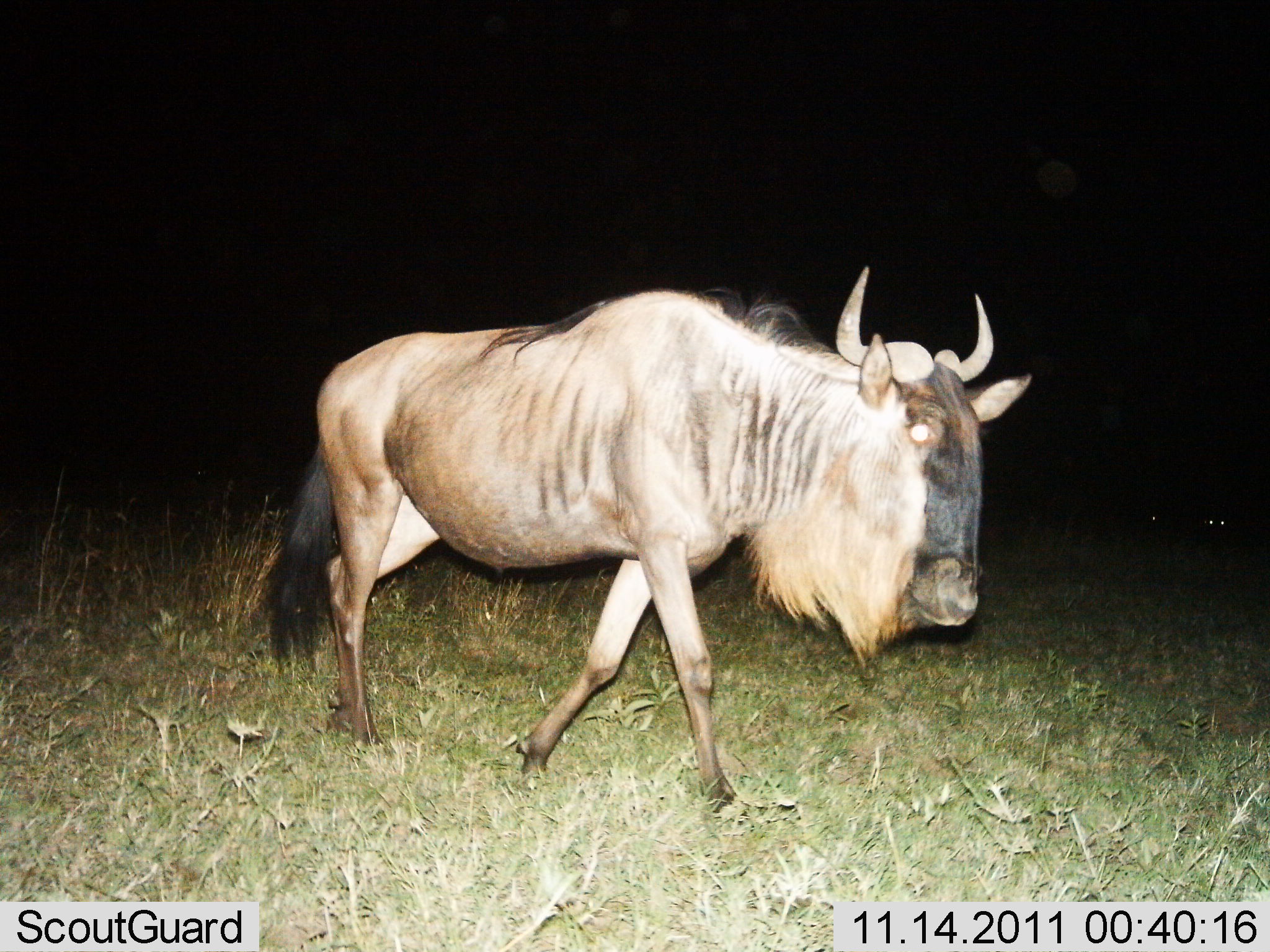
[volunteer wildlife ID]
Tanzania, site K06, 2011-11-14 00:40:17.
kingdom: Animalia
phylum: Chordata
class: Mammalia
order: Artiodactyla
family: Bovidae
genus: Connochaetes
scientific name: Connochaetes taurinus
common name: blue wildebeest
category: wildebeest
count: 1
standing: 8%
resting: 0%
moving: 92%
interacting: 0%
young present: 0%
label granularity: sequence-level